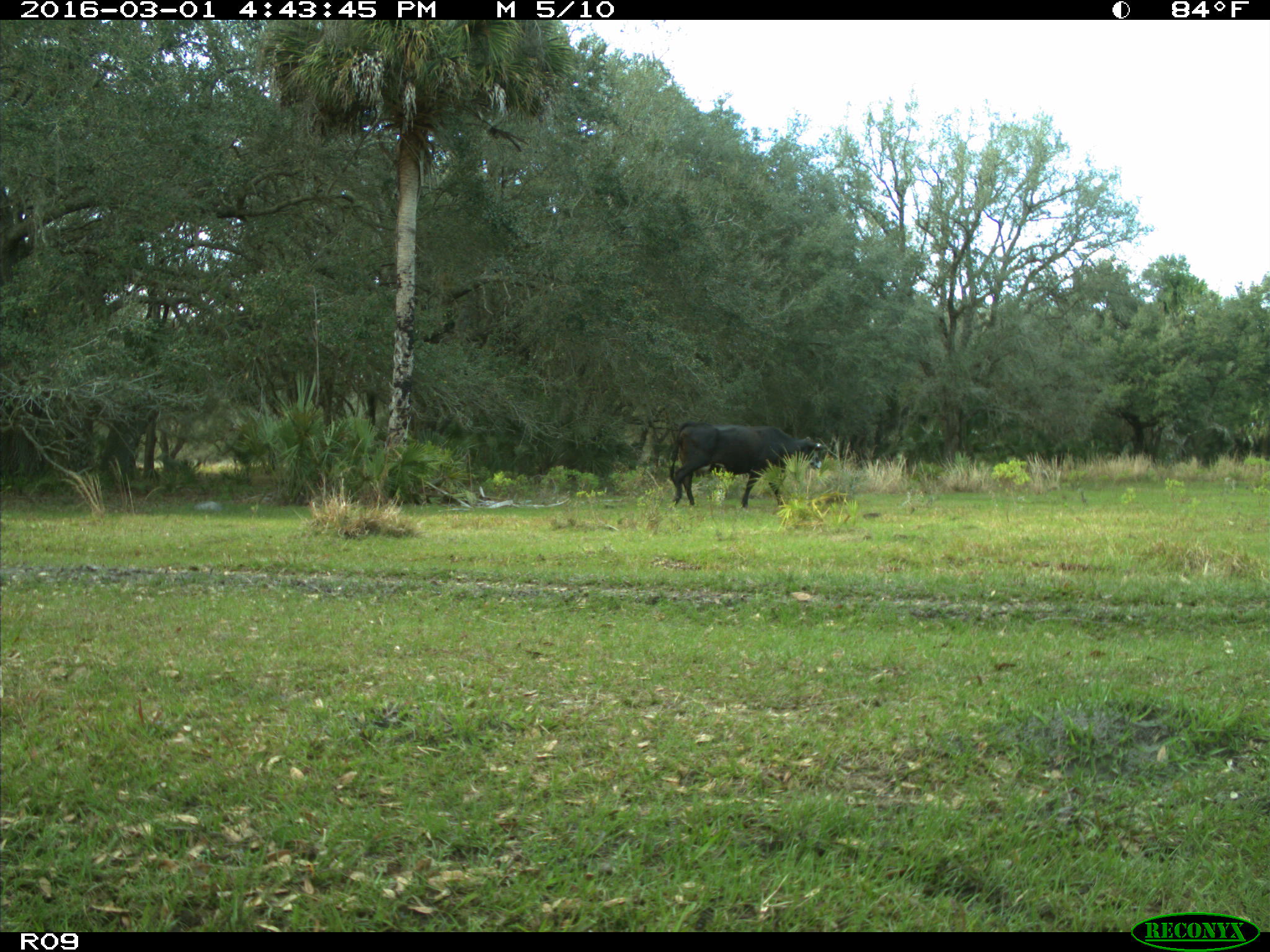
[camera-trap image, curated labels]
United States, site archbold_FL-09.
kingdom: Animalia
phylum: Chordata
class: Mammalia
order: Artiodactyla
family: Bovidae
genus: Bos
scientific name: Bos taurus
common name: domestic cow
Bos taurus (domestic cow).